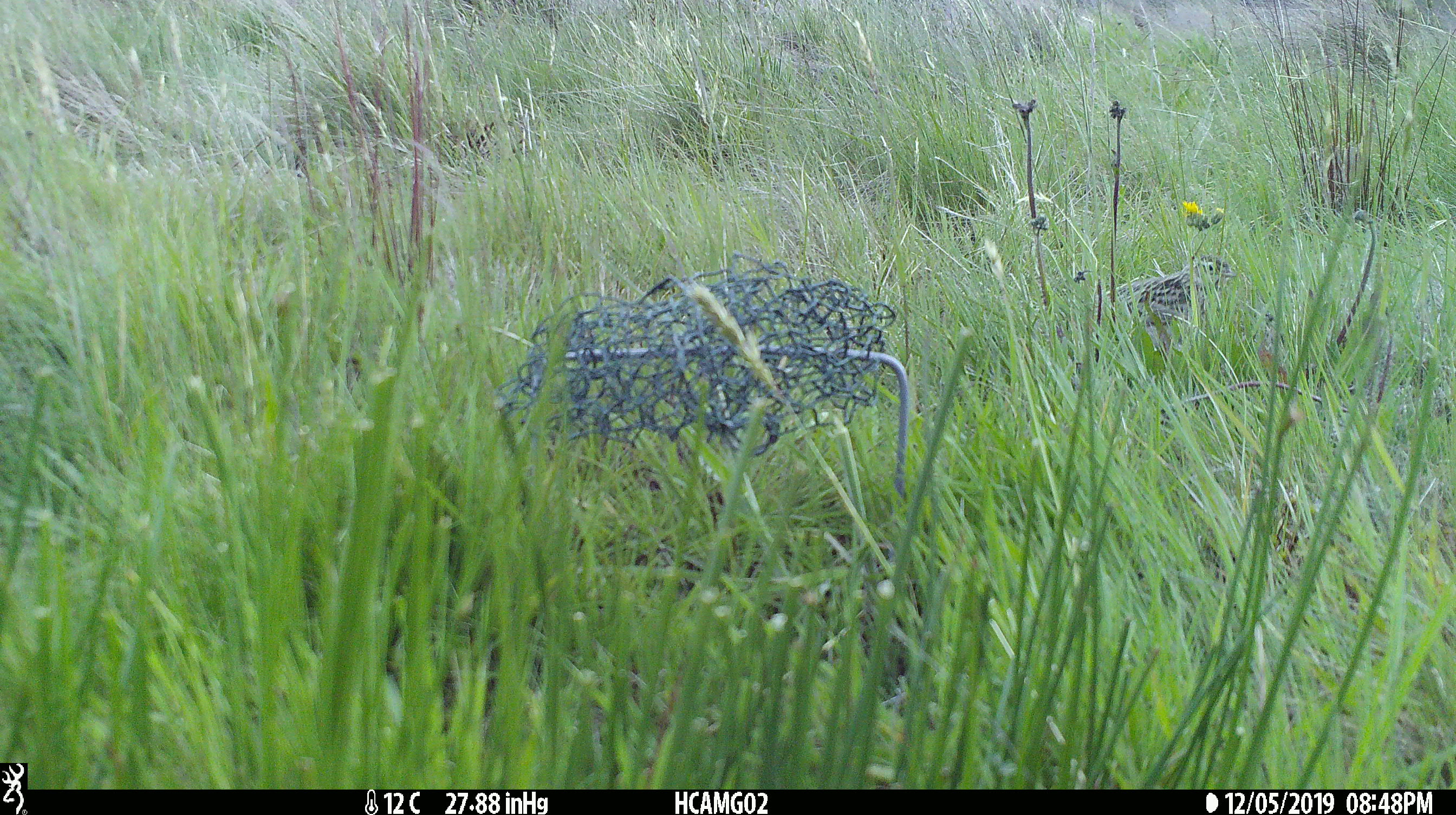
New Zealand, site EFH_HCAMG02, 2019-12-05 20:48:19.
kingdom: Animalia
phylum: Chordata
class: Aves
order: Passeriformes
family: Motacillidae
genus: Anthus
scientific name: Anthus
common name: pipit